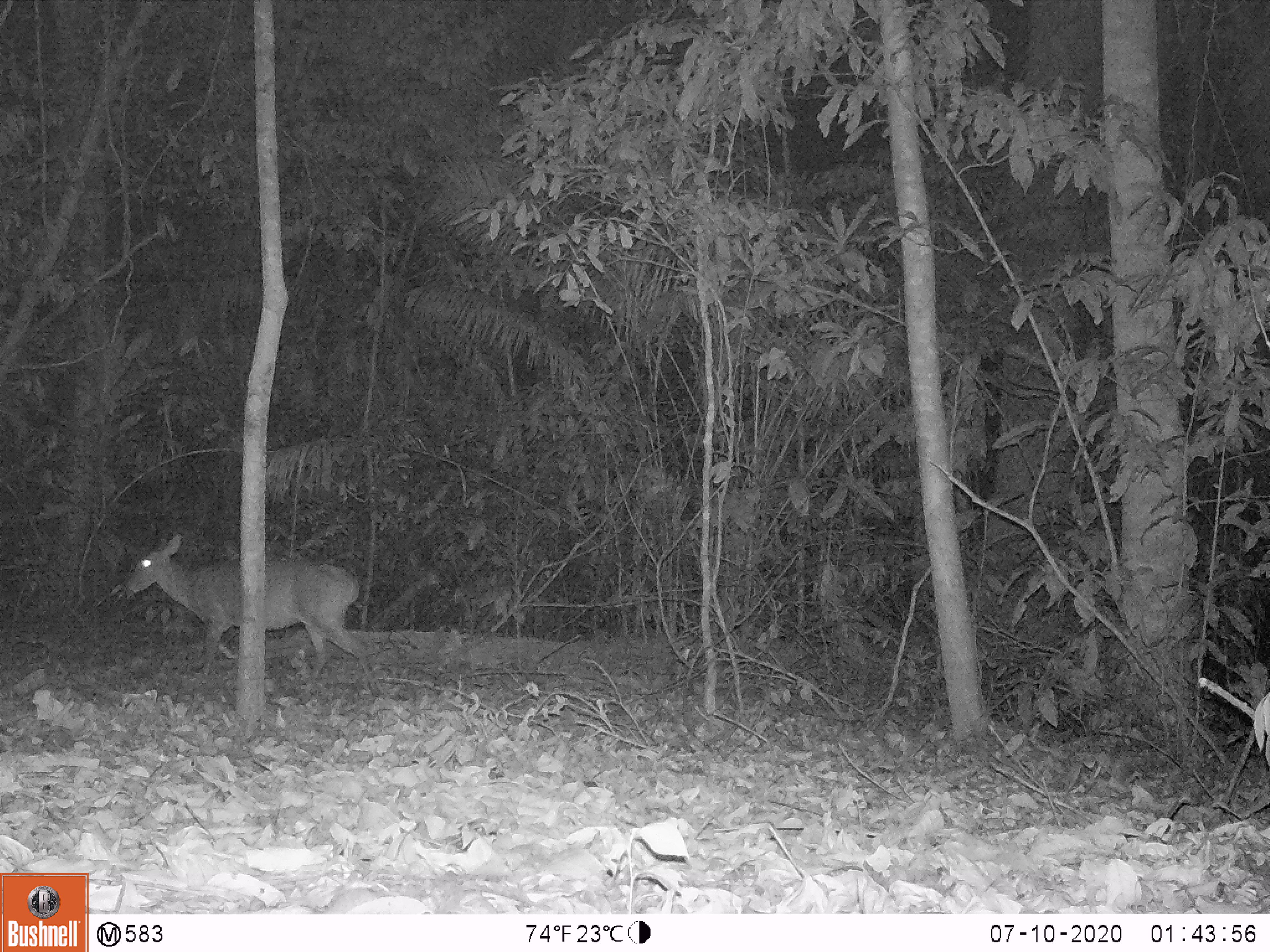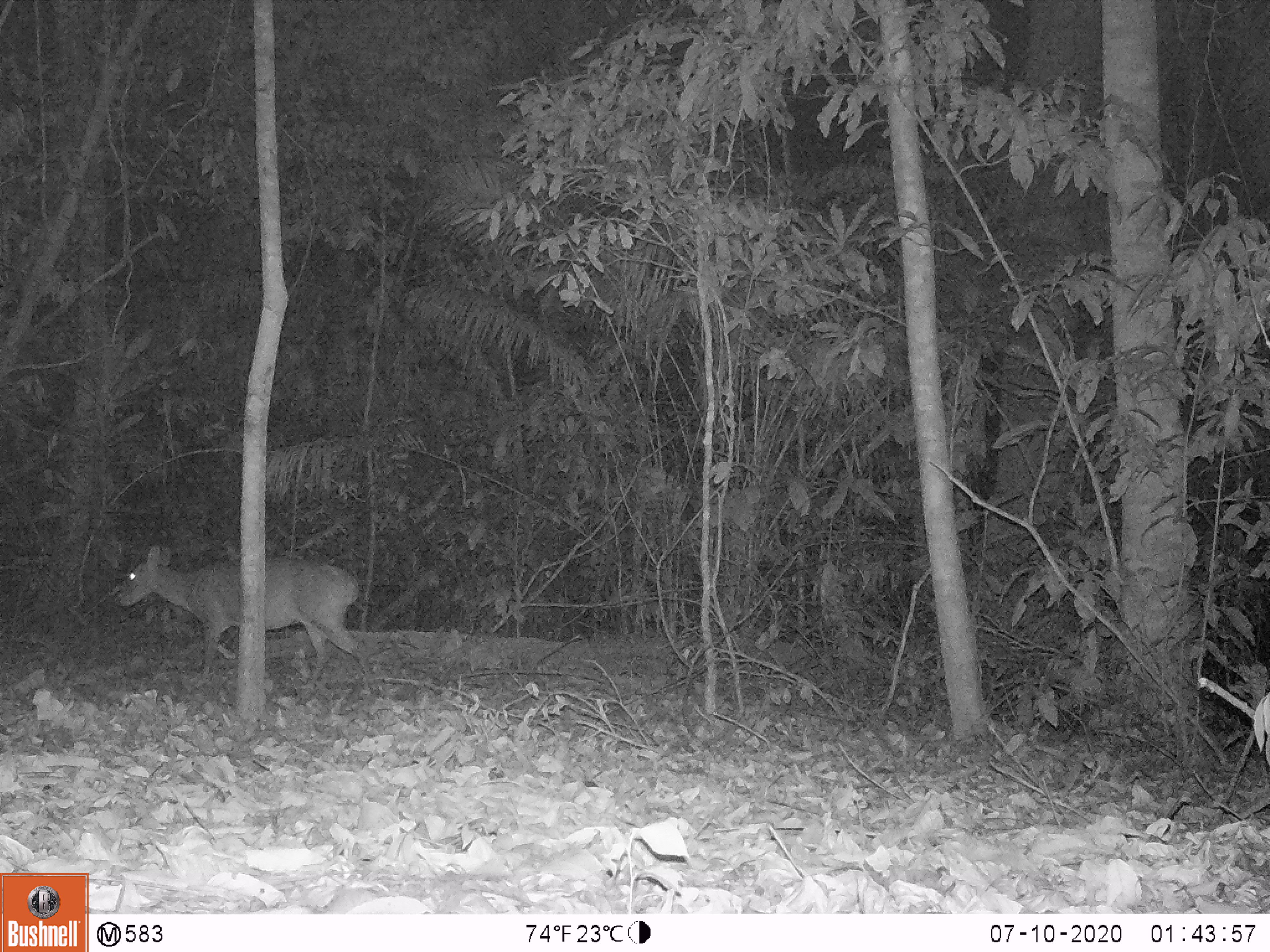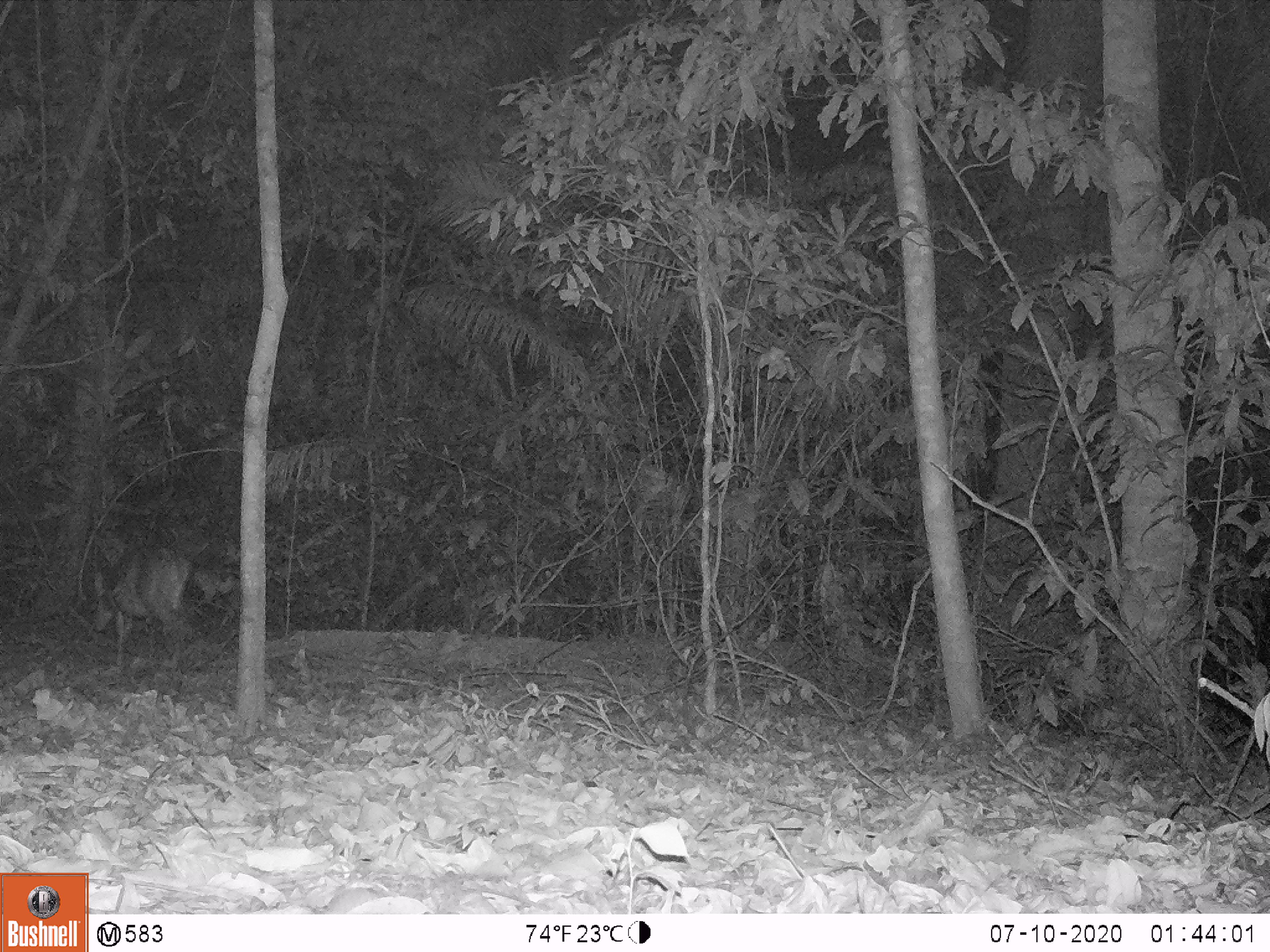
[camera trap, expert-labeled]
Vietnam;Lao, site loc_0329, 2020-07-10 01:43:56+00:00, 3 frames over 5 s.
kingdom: Animalia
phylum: Chordata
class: Mammalia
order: Artiodactyla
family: Cervidae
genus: Muntiacus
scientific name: Muntiacus vuquangensis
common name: large-antlered muntjac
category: large antlered muntjac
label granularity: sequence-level